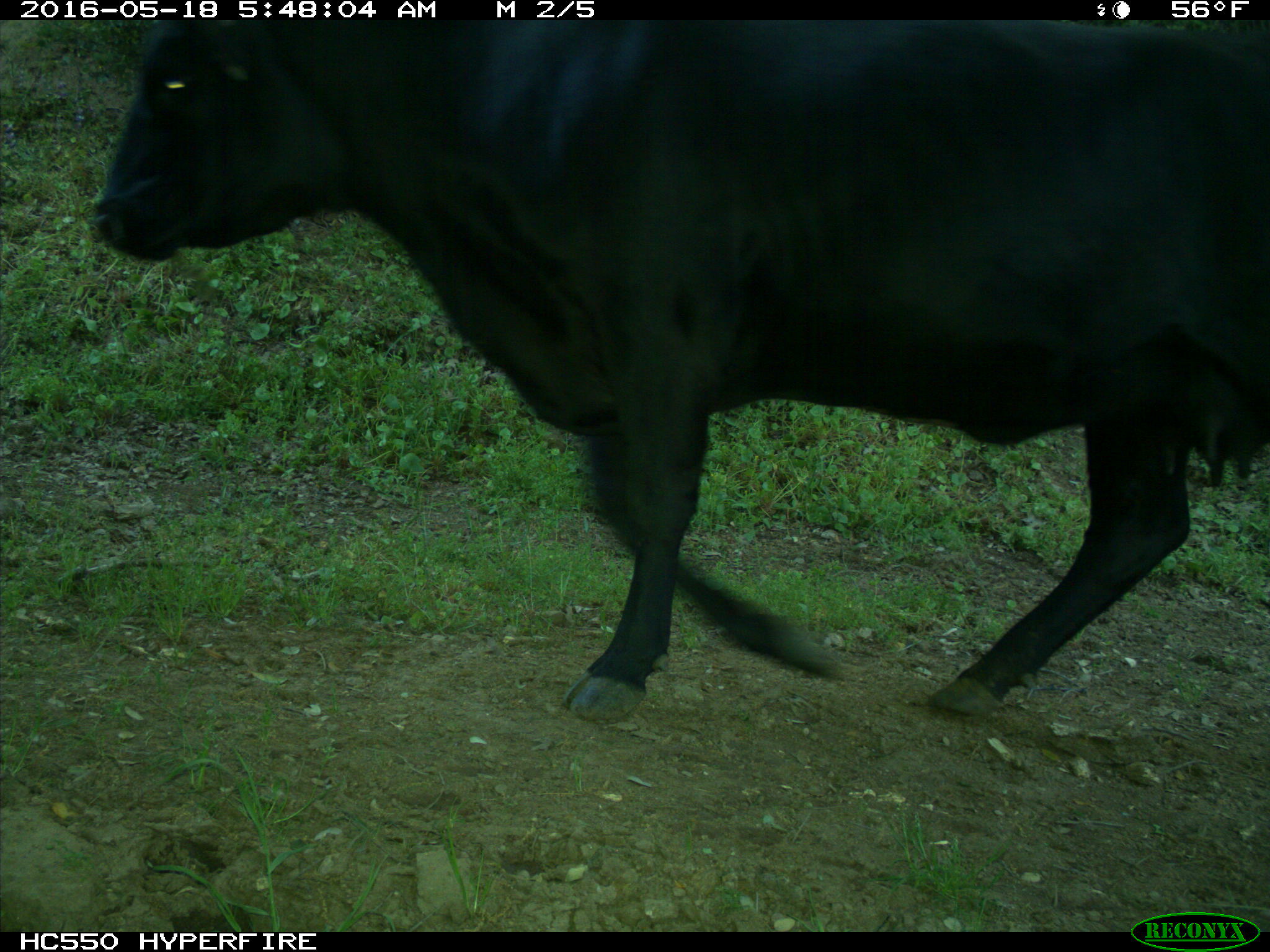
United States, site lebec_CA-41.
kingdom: Animalia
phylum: Chordata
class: Mammalia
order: Artiodactyla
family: Bovidae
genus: Bos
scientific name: Bos taurus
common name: domestic cow